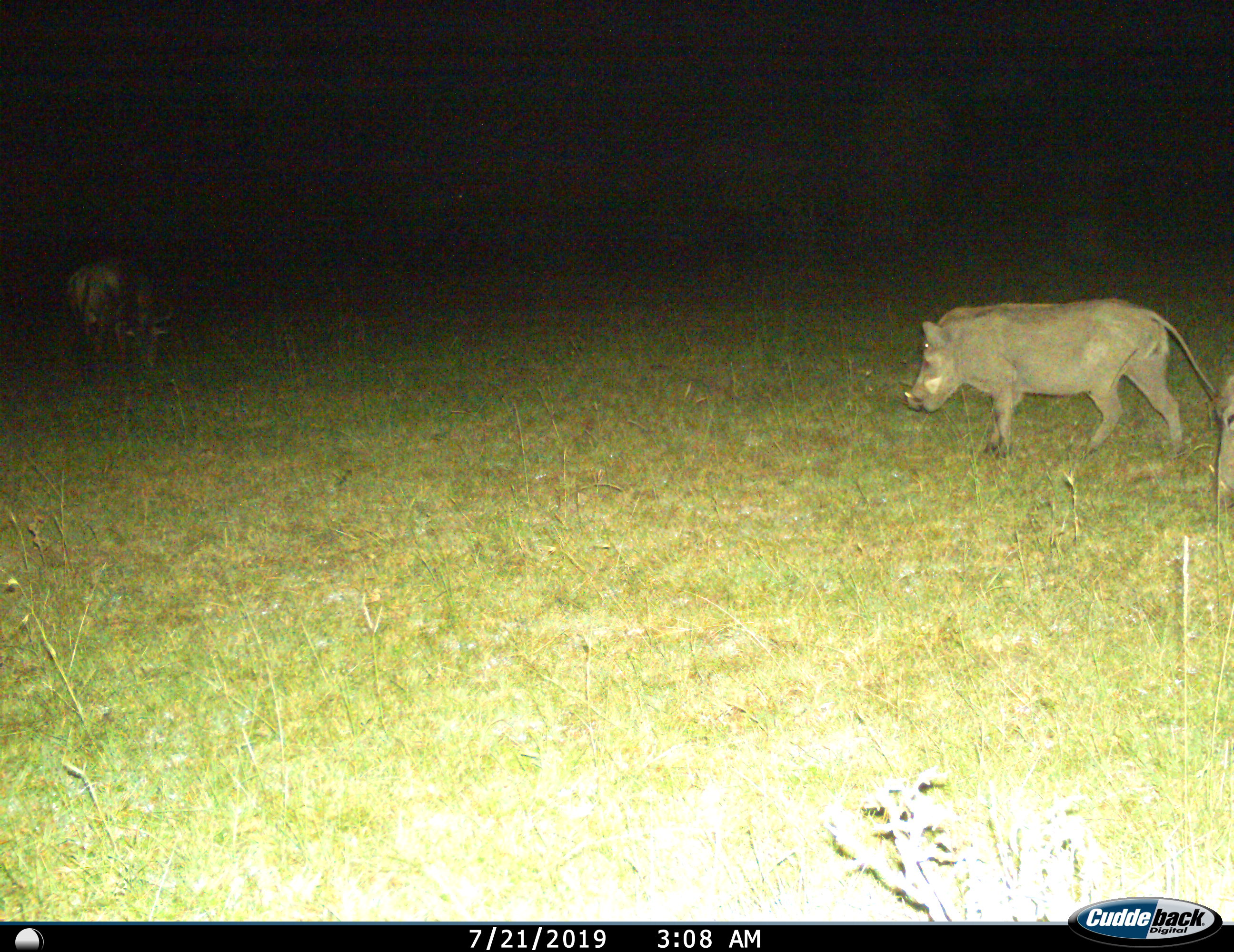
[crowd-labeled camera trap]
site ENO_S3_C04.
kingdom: Animalia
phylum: Chordata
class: Mammalia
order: Artiodactyla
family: Suidae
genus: Phacochoerus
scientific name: Phacochoerus africanus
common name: warthog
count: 2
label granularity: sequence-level